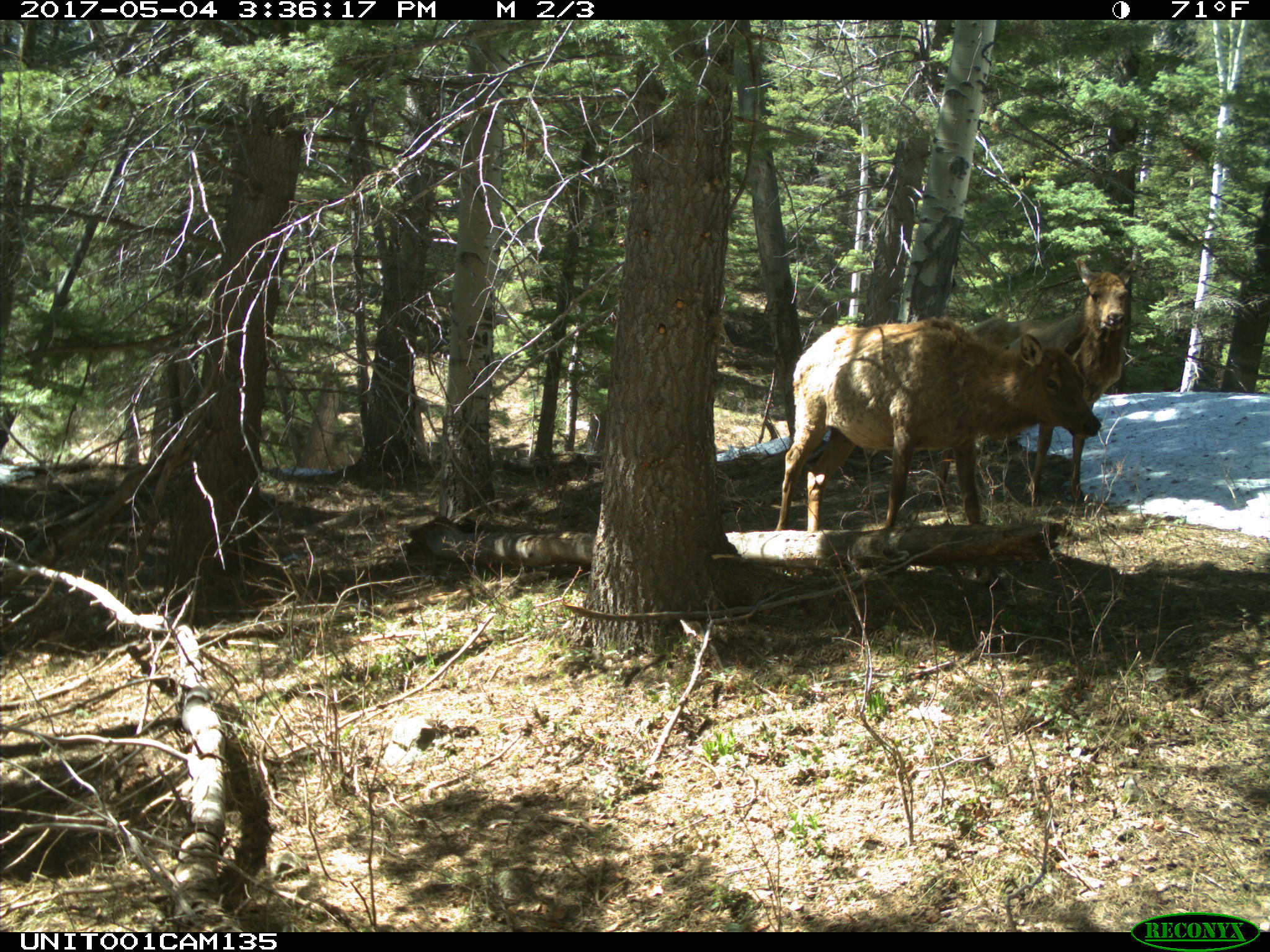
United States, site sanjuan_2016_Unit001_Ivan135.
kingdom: Animalia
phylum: Chordata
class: Mammalia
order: Artiodactyla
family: Cervidae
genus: Cervus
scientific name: Cervus elaphus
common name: red deer